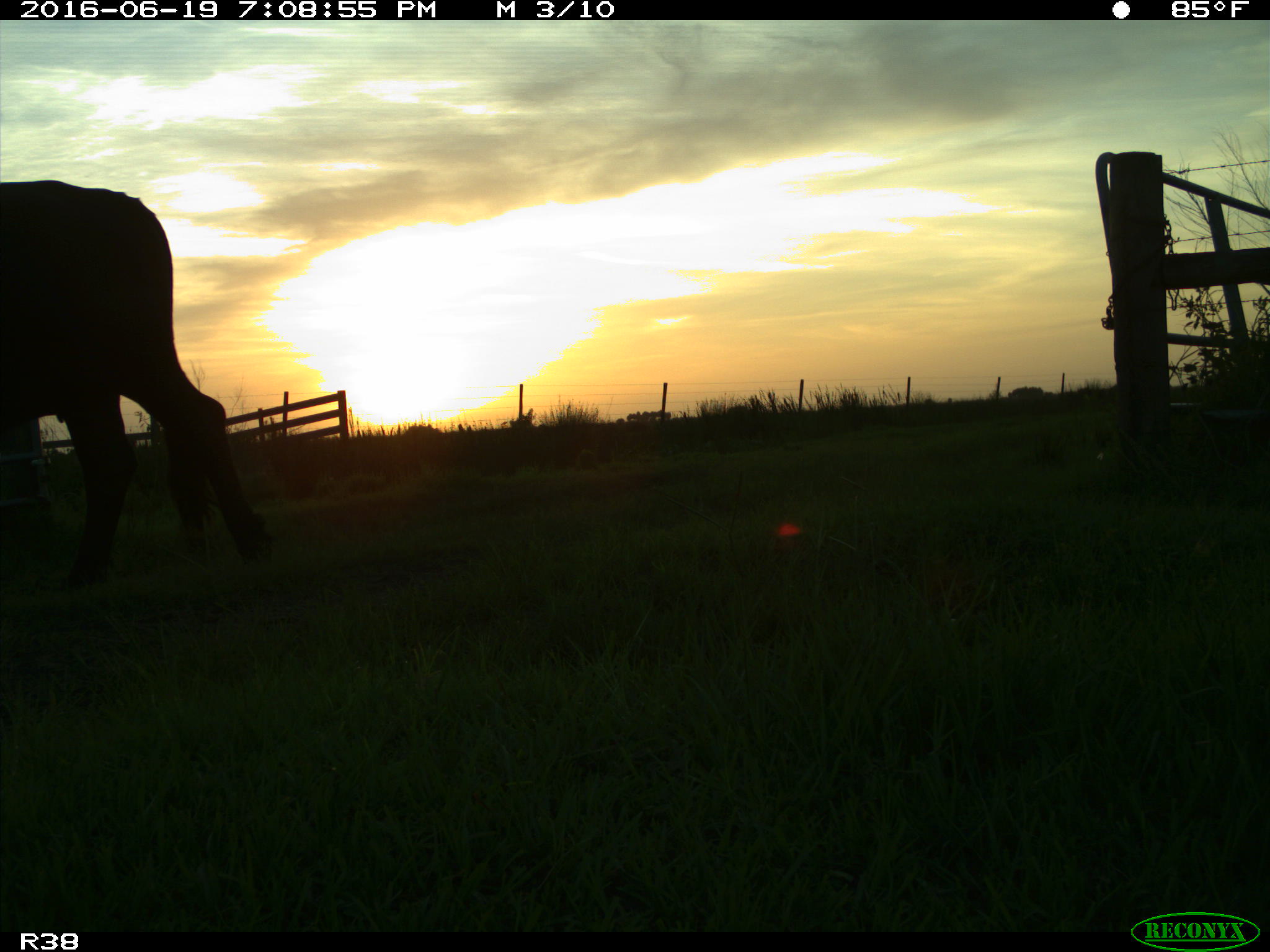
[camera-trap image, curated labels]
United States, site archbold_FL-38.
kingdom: Animalia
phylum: Chordata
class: Mammalia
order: Artiodactyla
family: Bovidae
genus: Bos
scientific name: Bos taurus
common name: domestic cow